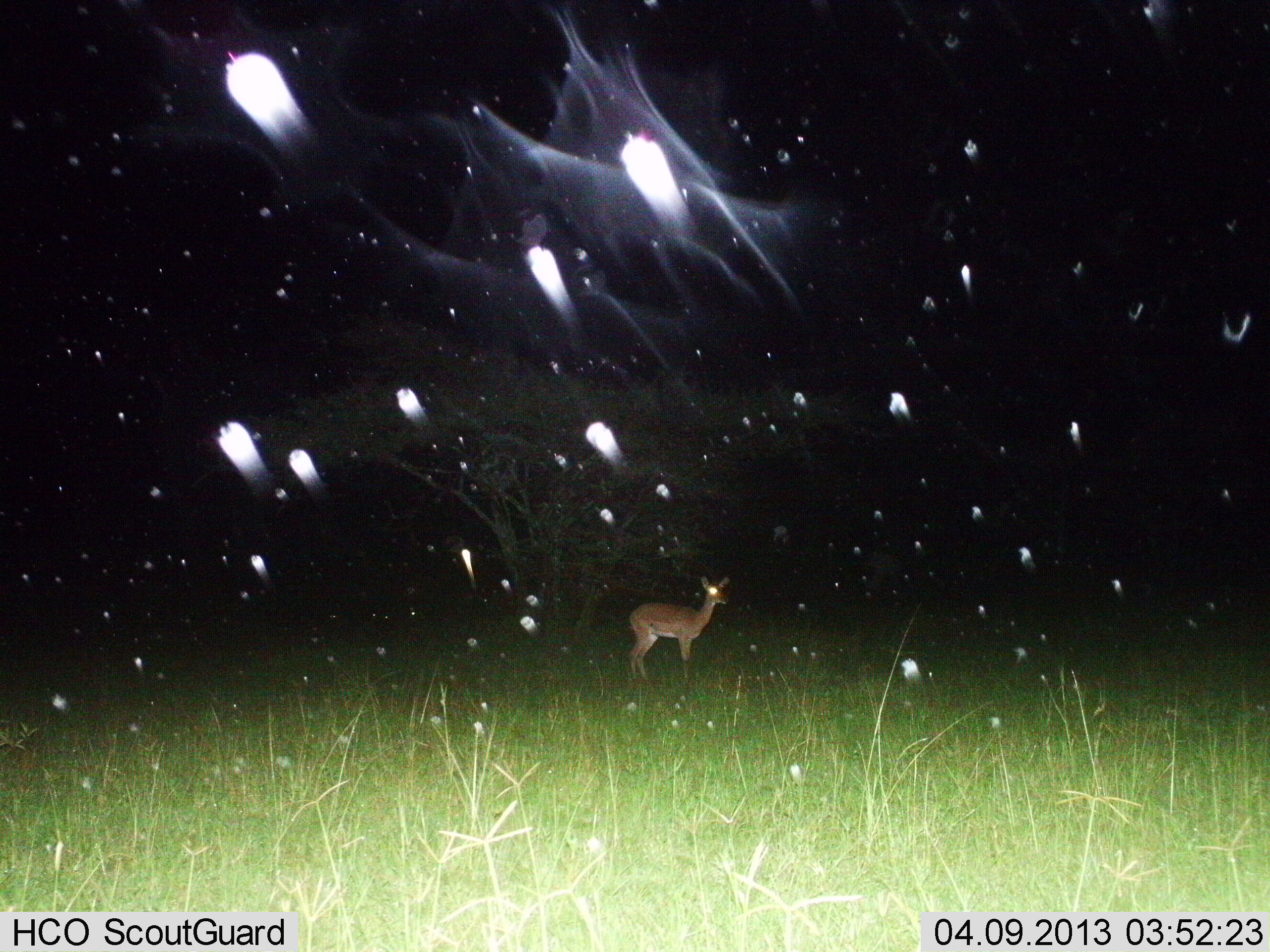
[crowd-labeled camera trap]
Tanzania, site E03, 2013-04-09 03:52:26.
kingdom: Animalia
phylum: Chordata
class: Mammalia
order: Artiodactyla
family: Bovidae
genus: Nanger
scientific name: Nanger granti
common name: grant's gazelle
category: gazellegrants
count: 1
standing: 86%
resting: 0%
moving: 14%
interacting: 0%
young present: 0%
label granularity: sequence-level